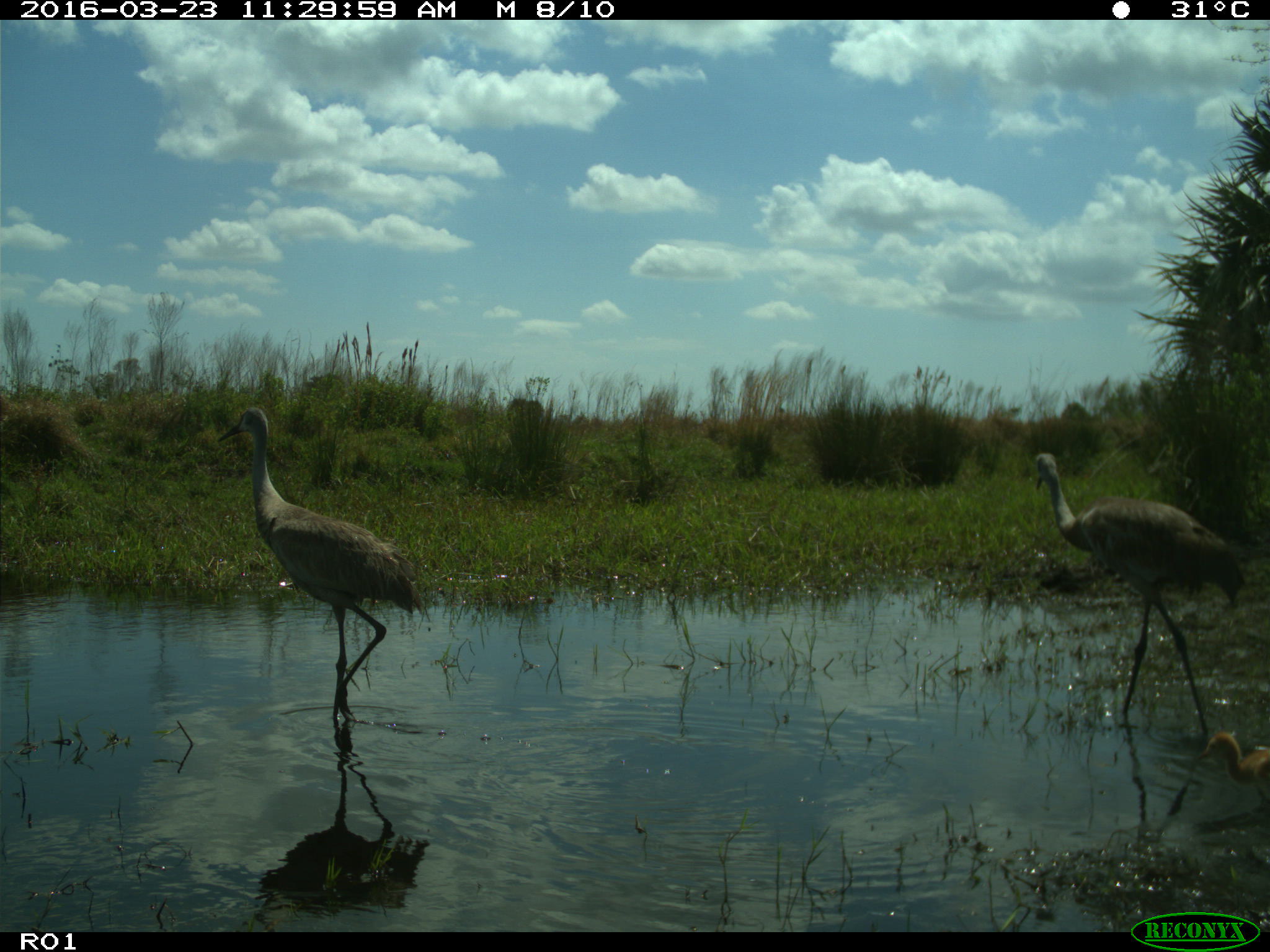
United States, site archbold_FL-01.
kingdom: Animalia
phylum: Chordata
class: Aves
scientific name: Aves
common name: birds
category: unidentified bird